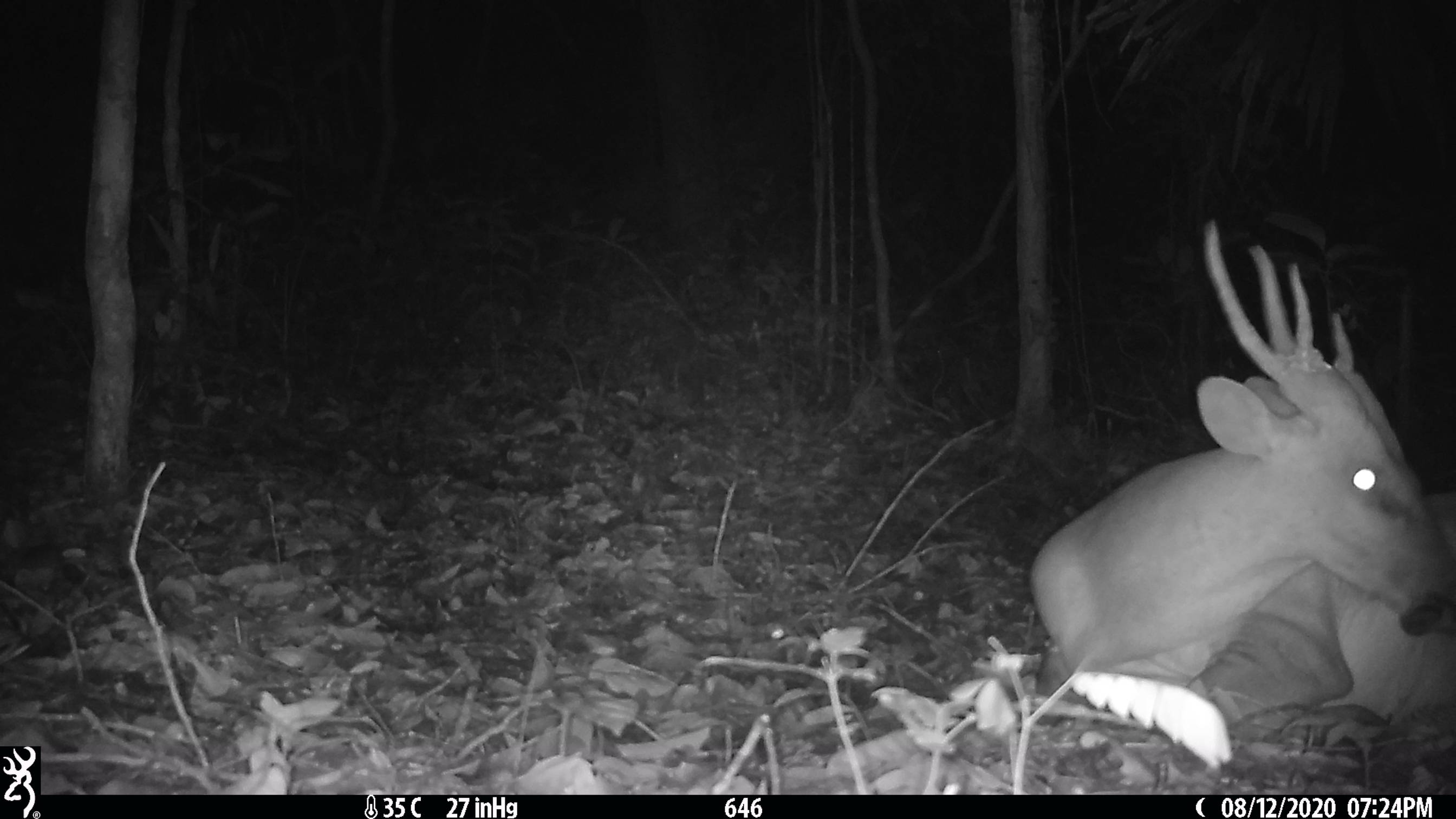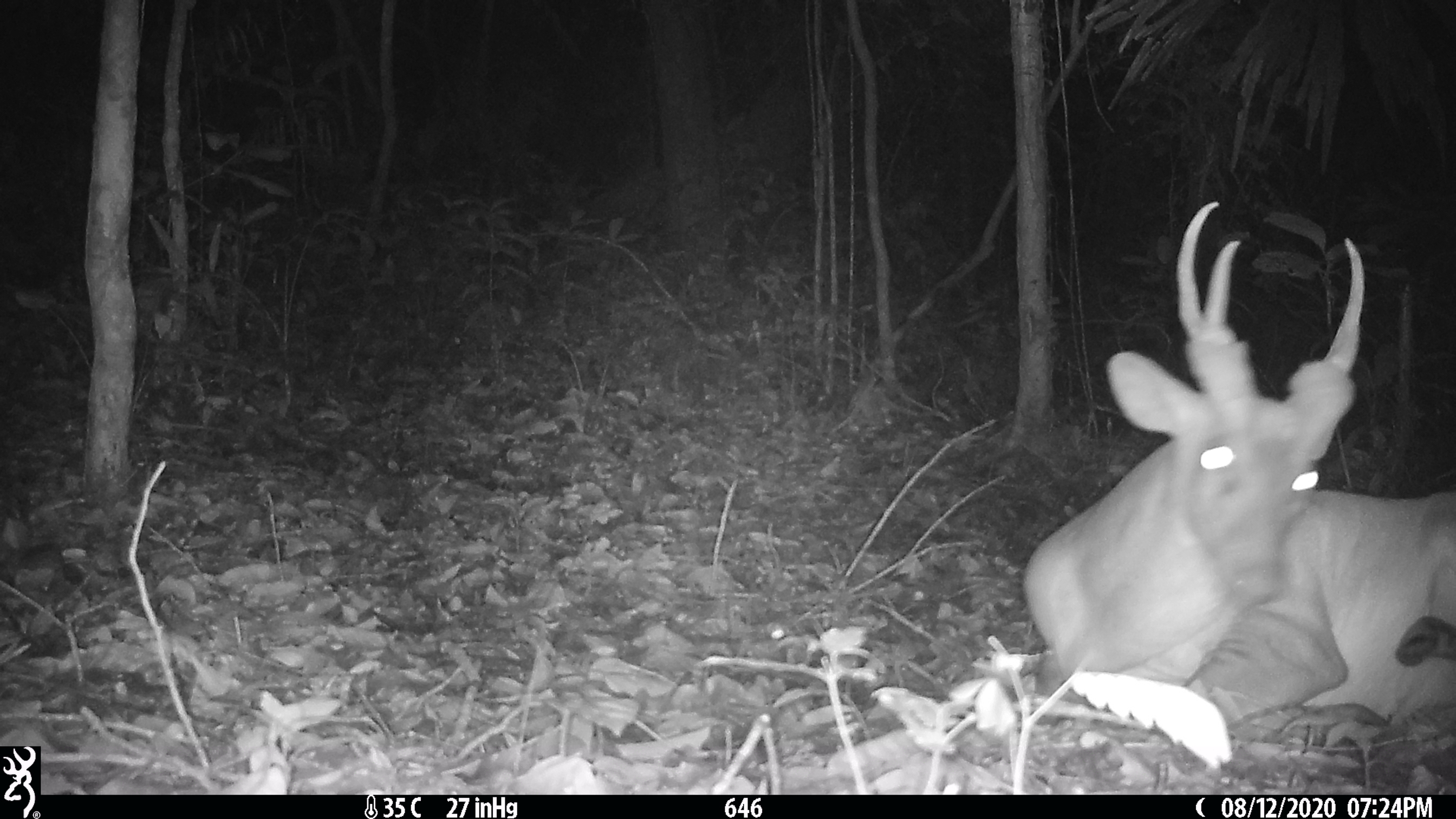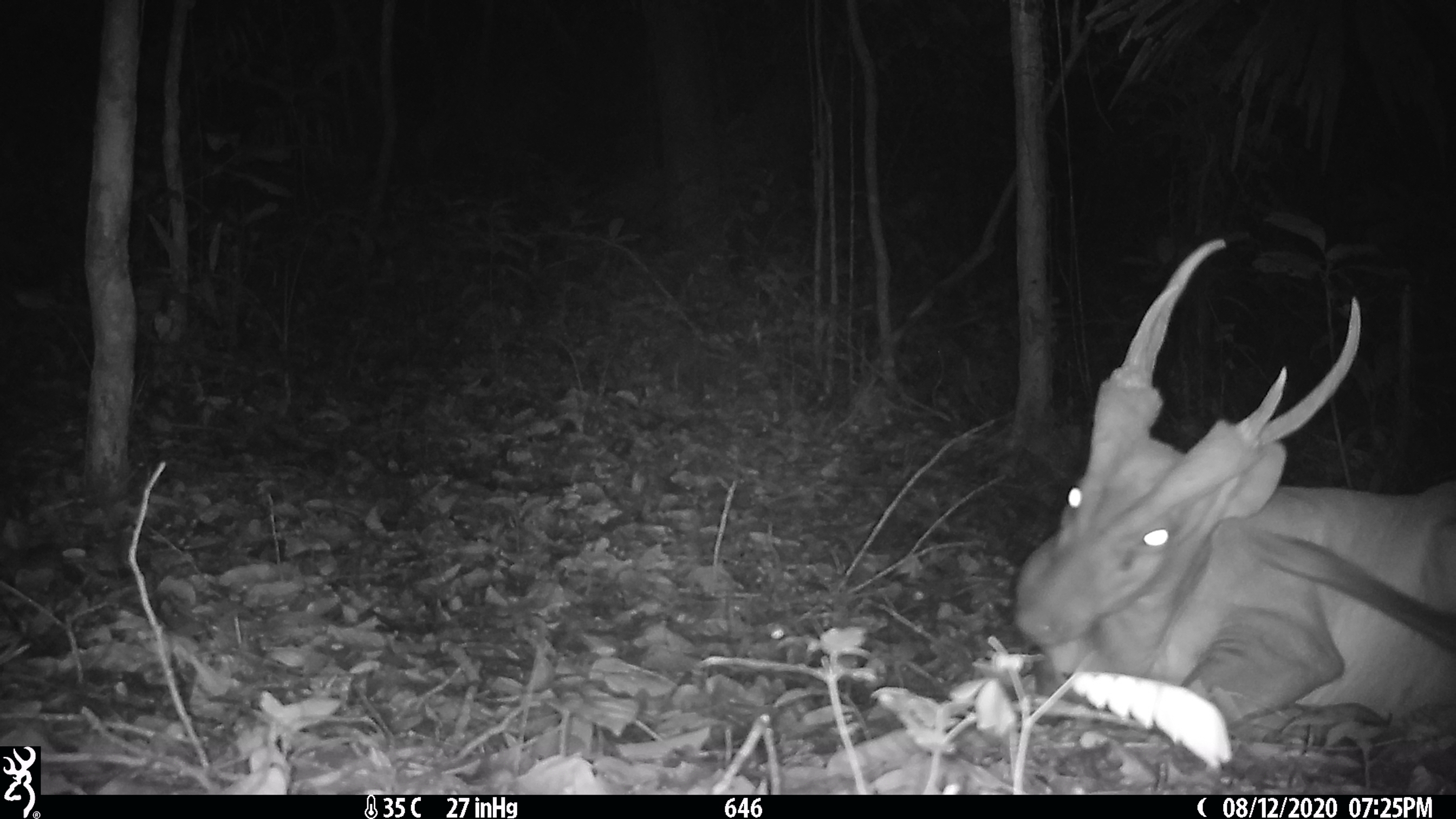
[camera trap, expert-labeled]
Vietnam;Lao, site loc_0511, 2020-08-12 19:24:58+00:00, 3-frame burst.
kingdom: Animalia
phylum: Chordata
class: Mammalia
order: Artiodactyla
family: Cervidae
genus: Muntiacus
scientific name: Muntiacus vuquangensis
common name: large-antlered muntjac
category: large antlered muntjac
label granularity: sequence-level